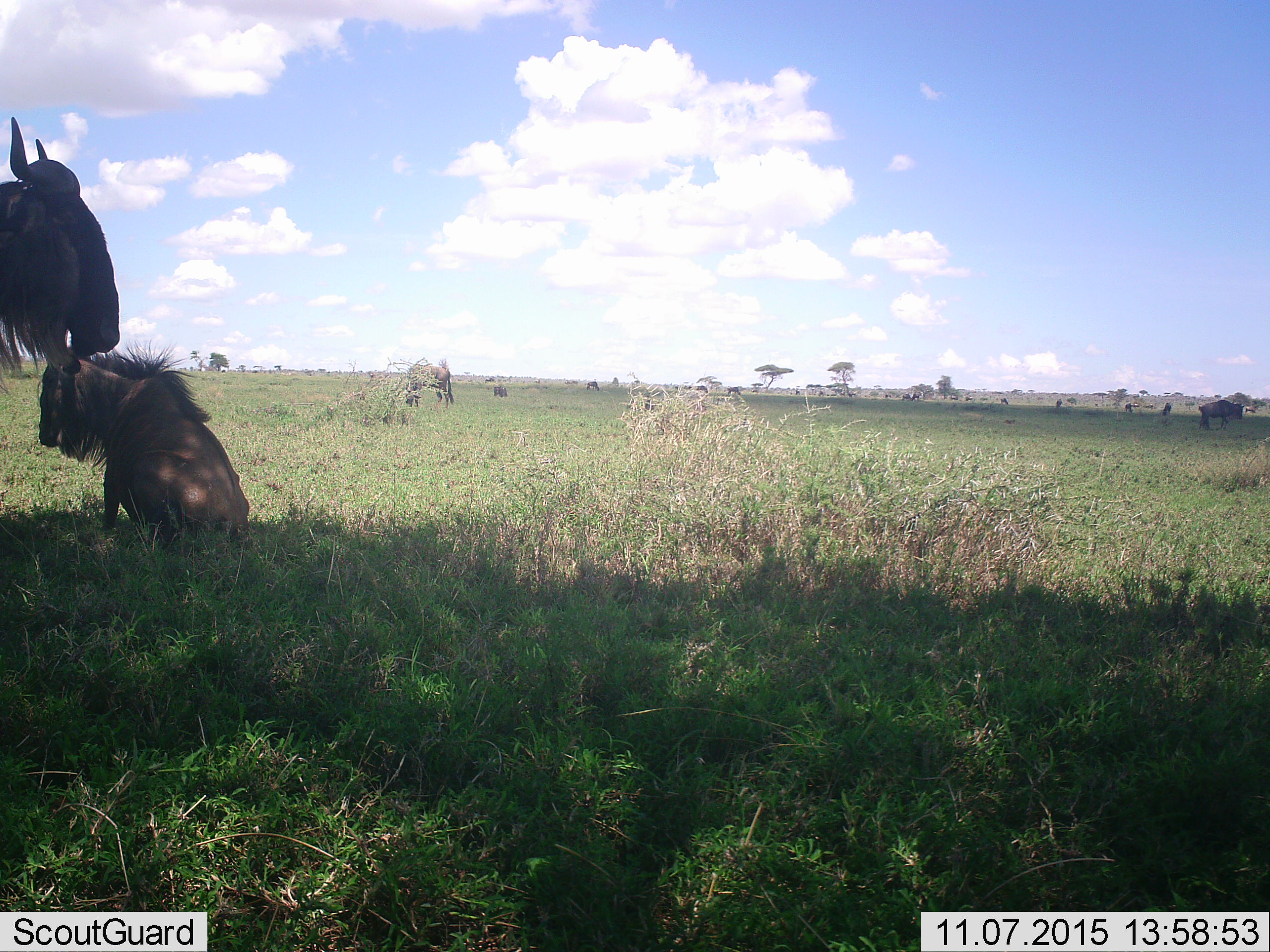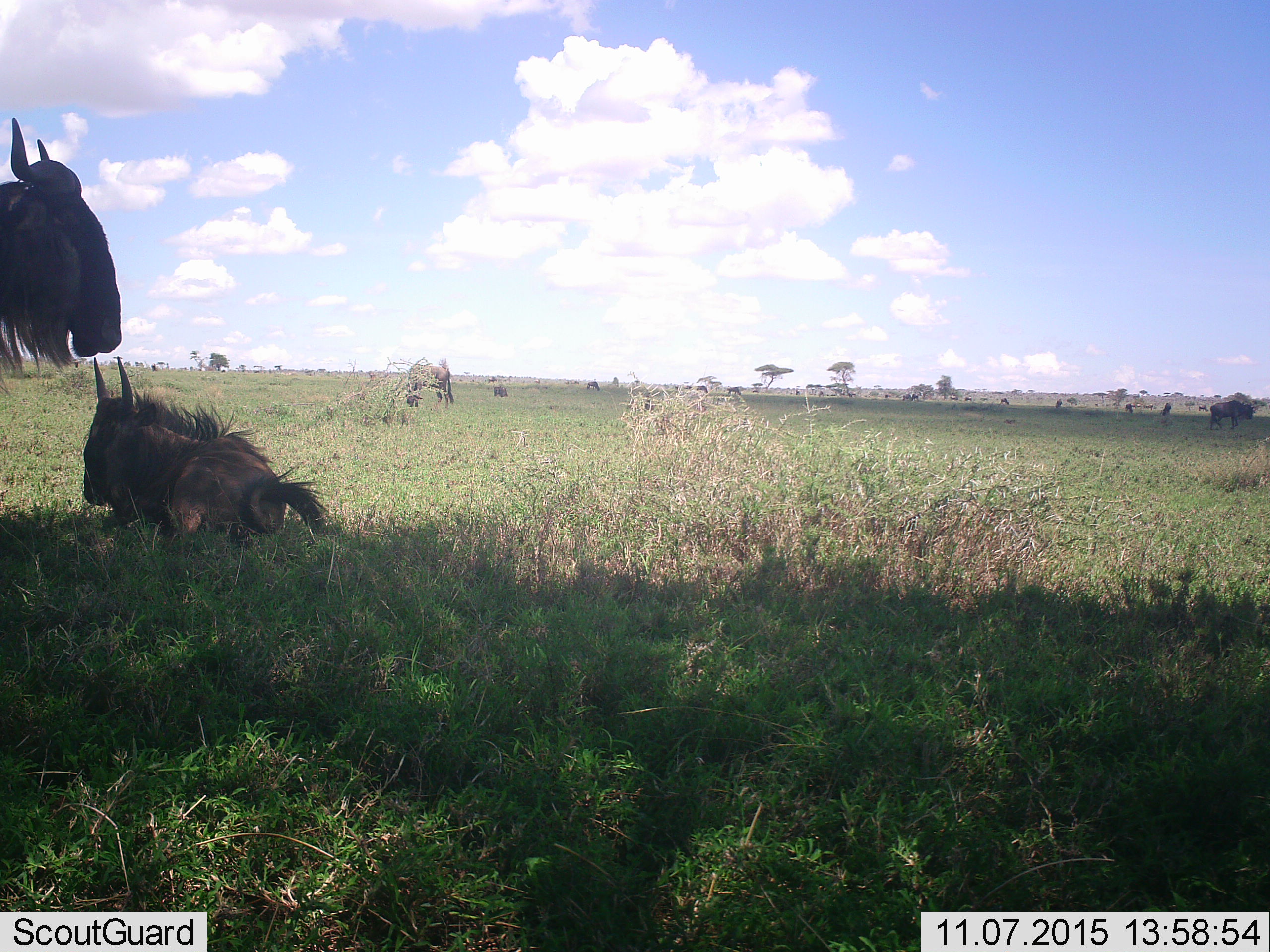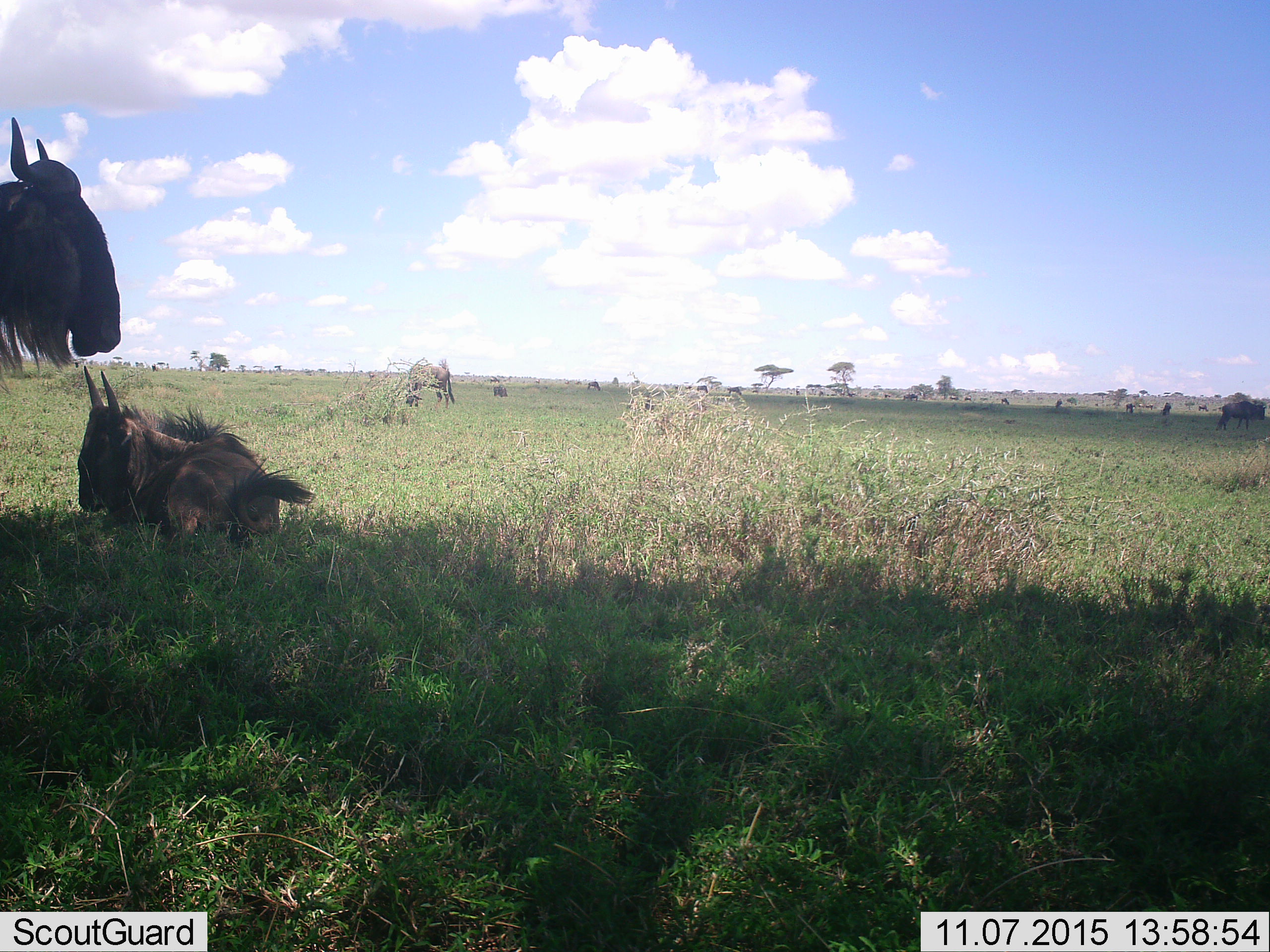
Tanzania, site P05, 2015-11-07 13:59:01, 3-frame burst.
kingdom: Animalia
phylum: Chordata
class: Mammalia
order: Artiodactyla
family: Bovidae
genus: Connochaetes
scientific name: Connochaetes taurinus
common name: blue wildebeest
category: wildebeest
Wildebeest (blue wildebeest) (Connochaetes taurinus), count 11-50. Behavior (volunteer vote fractions): standing 86%, resting 86%, moving 57%, interacting 0%. Young present (vote fraction): 43%. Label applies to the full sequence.